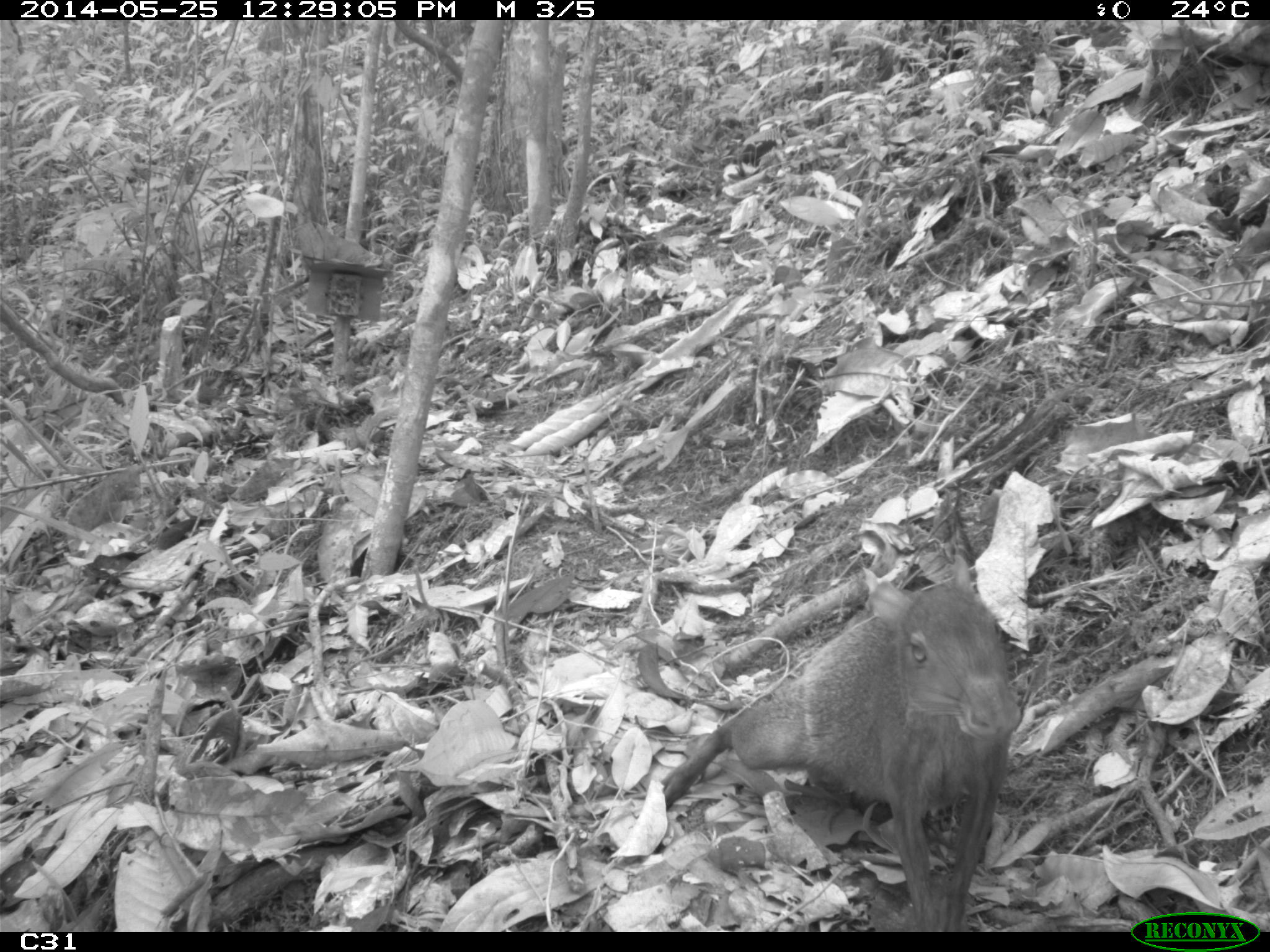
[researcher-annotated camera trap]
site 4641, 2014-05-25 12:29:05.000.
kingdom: Animalia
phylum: Chordata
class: Mammalia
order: Rodentia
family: Dasyproctidae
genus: Dasyprocta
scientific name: Dasyprocta leporina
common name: red-rumped agouti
Dasyprocta leporina (red-rumped agouti), count 3, age adult, sex female.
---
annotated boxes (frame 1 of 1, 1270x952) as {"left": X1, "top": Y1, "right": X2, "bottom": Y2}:
dasyprocta leporina: {"left": 659, "top": 553, "right": 1021, "bottom": 932}